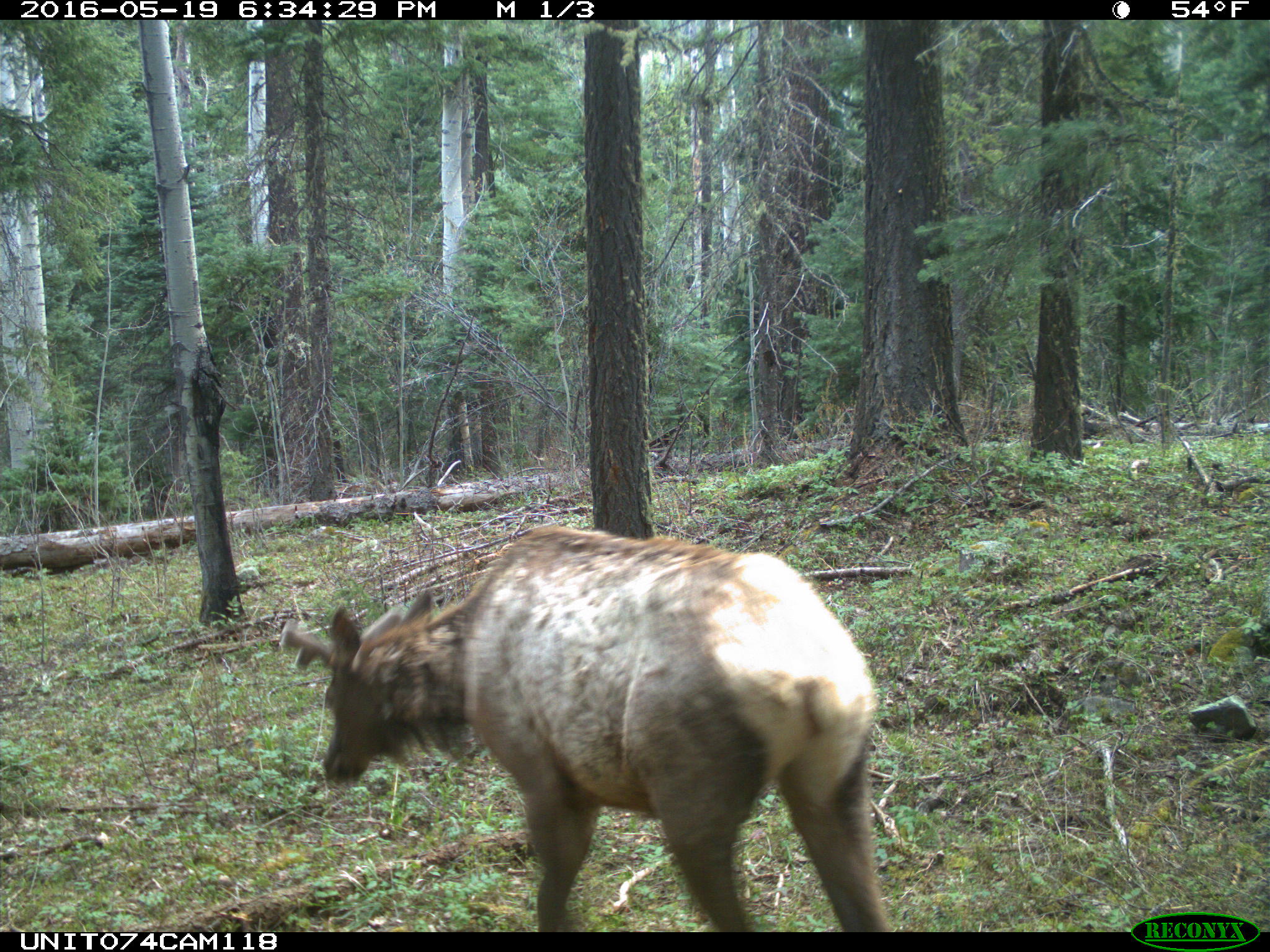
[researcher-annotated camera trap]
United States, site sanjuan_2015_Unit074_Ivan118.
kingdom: Animalia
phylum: Chordata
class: Mammalia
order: Artiodactyla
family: Cervidae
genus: Cervus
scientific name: Cervus elaphus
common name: red deer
Cervus elaphus (red deer).